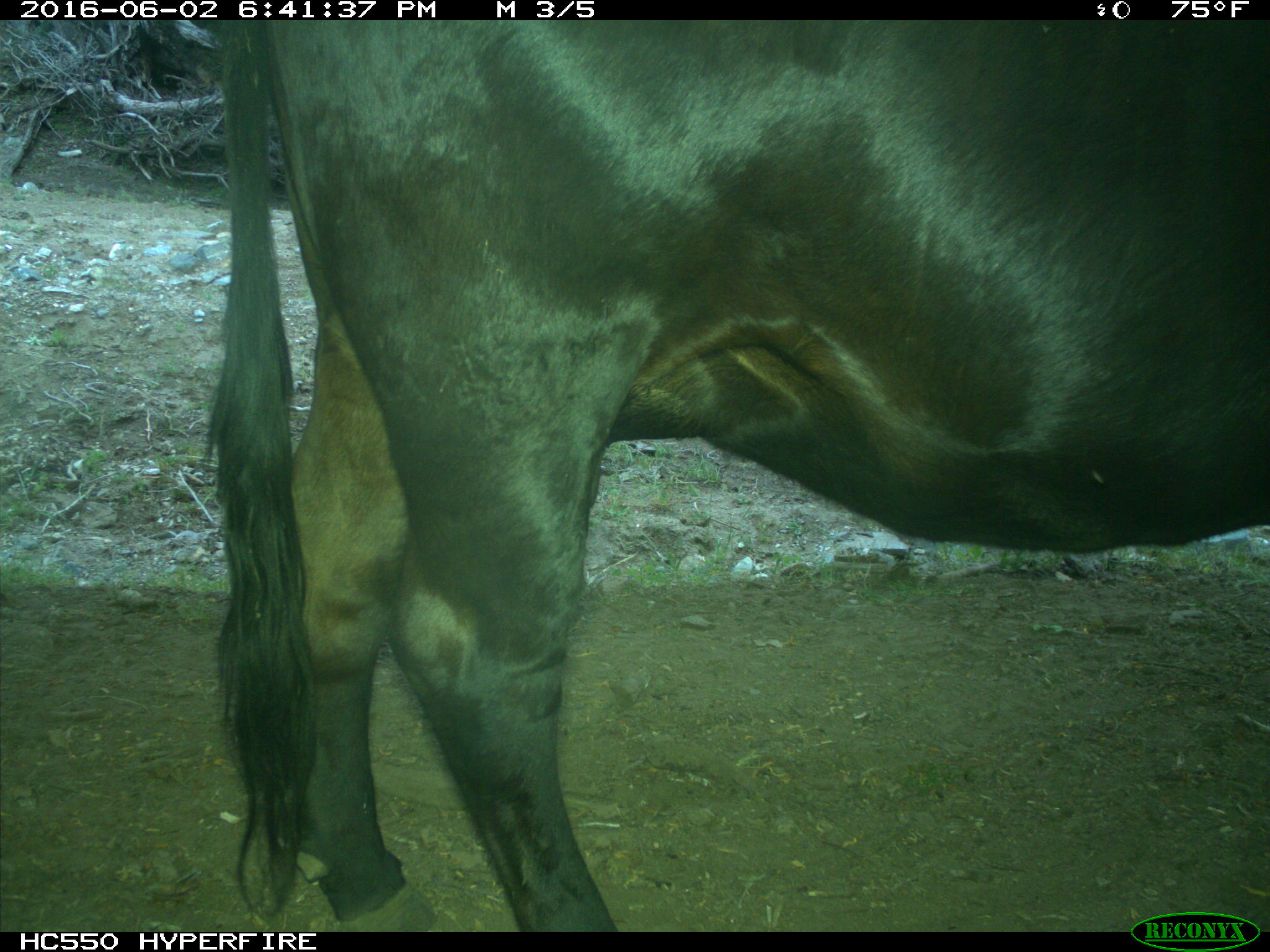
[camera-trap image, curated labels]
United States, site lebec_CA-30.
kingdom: Animalia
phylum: Chordata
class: Mammalia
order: Artiodactyla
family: Bovidae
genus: Bos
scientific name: Bos taurus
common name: domestic cow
Bos taurus (domestic cow).